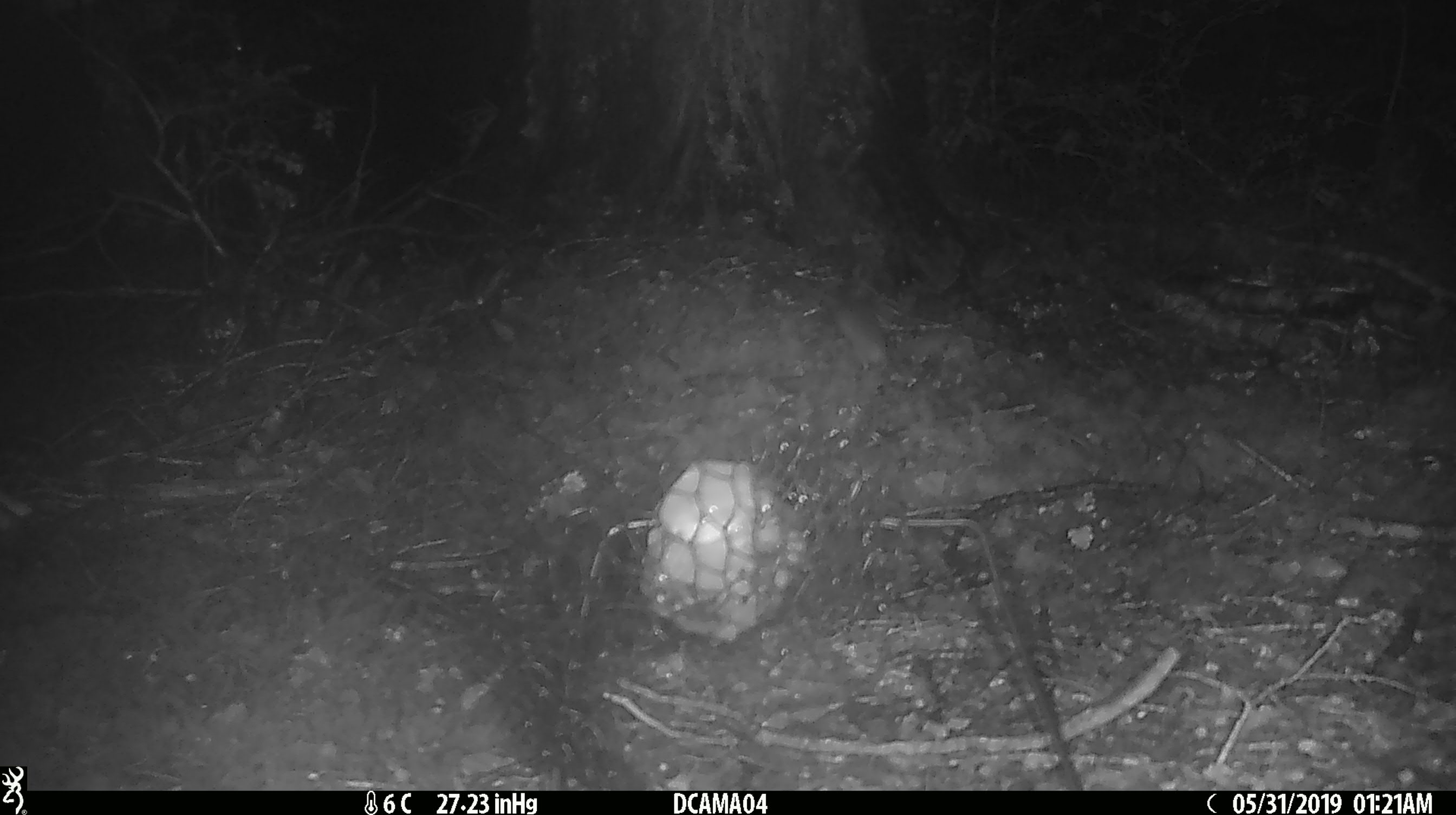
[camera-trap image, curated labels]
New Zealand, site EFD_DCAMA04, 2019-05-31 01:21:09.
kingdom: Animalia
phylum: Chordata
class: Mammalia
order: Rodentia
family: Muridae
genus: Mus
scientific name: Mus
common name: mouse